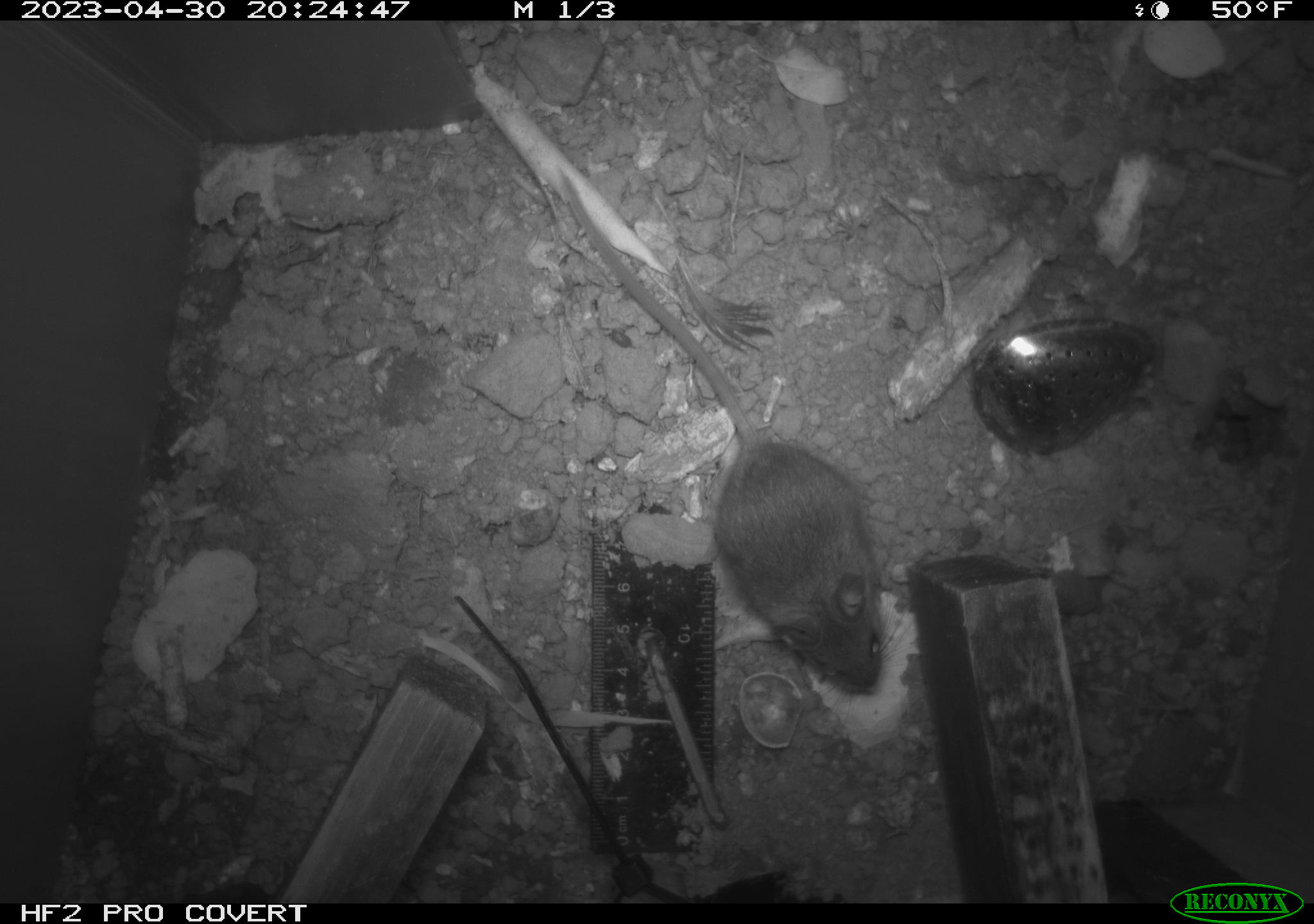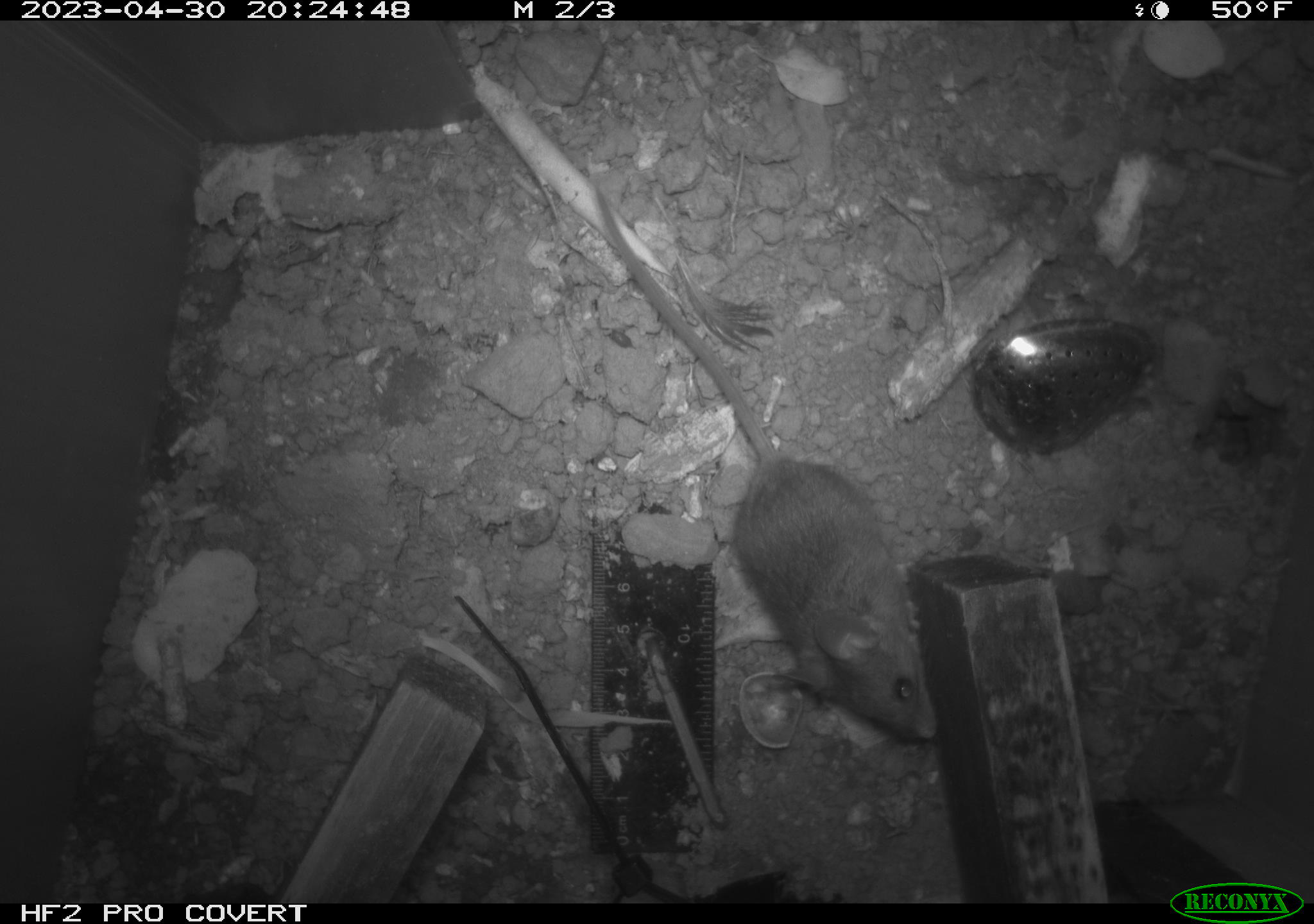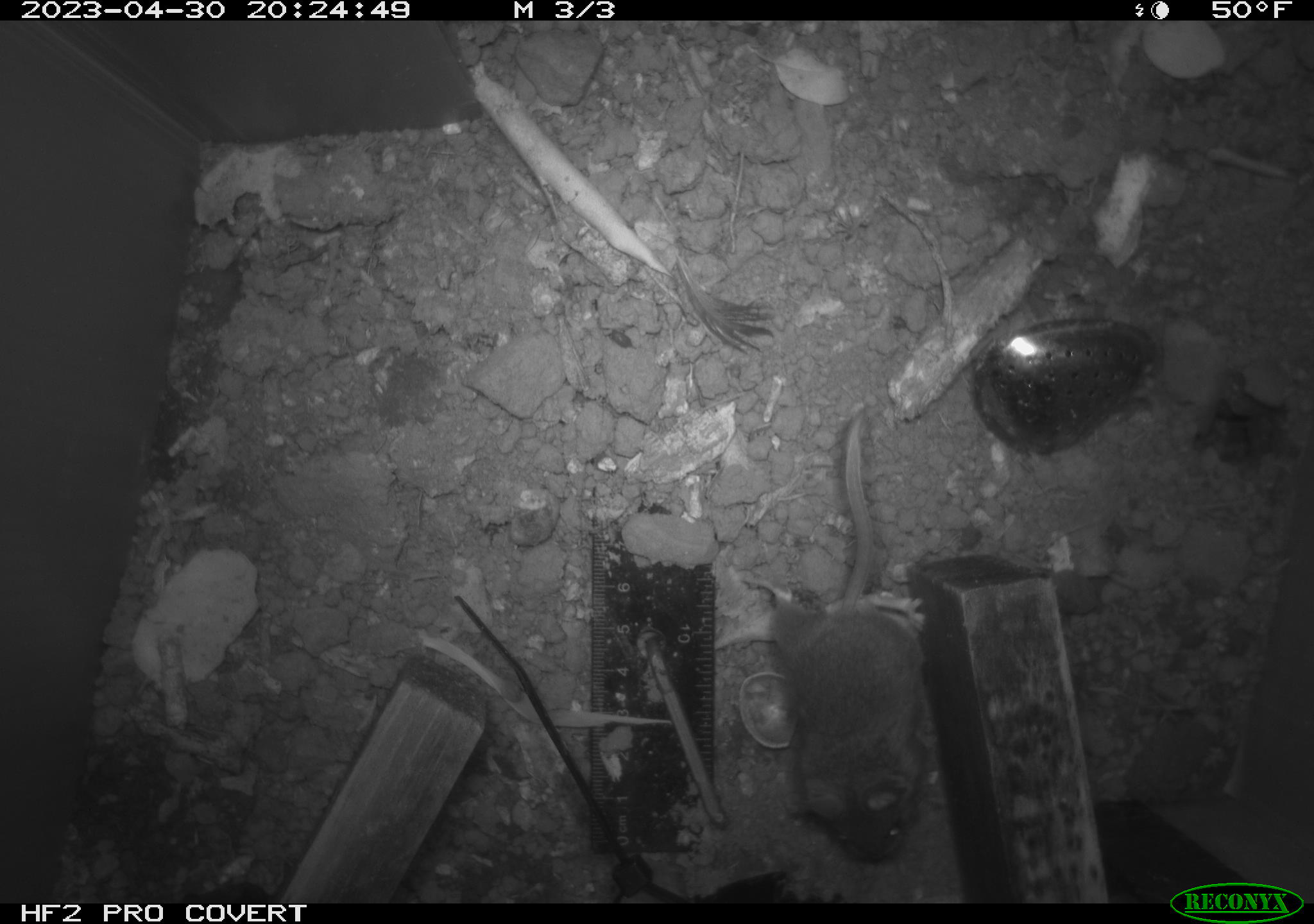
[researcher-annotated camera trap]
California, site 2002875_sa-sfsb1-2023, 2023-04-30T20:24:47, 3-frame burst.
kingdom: Animalia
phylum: Chordata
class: Mammalia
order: Rodentia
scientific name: Rodentia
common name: mouse species